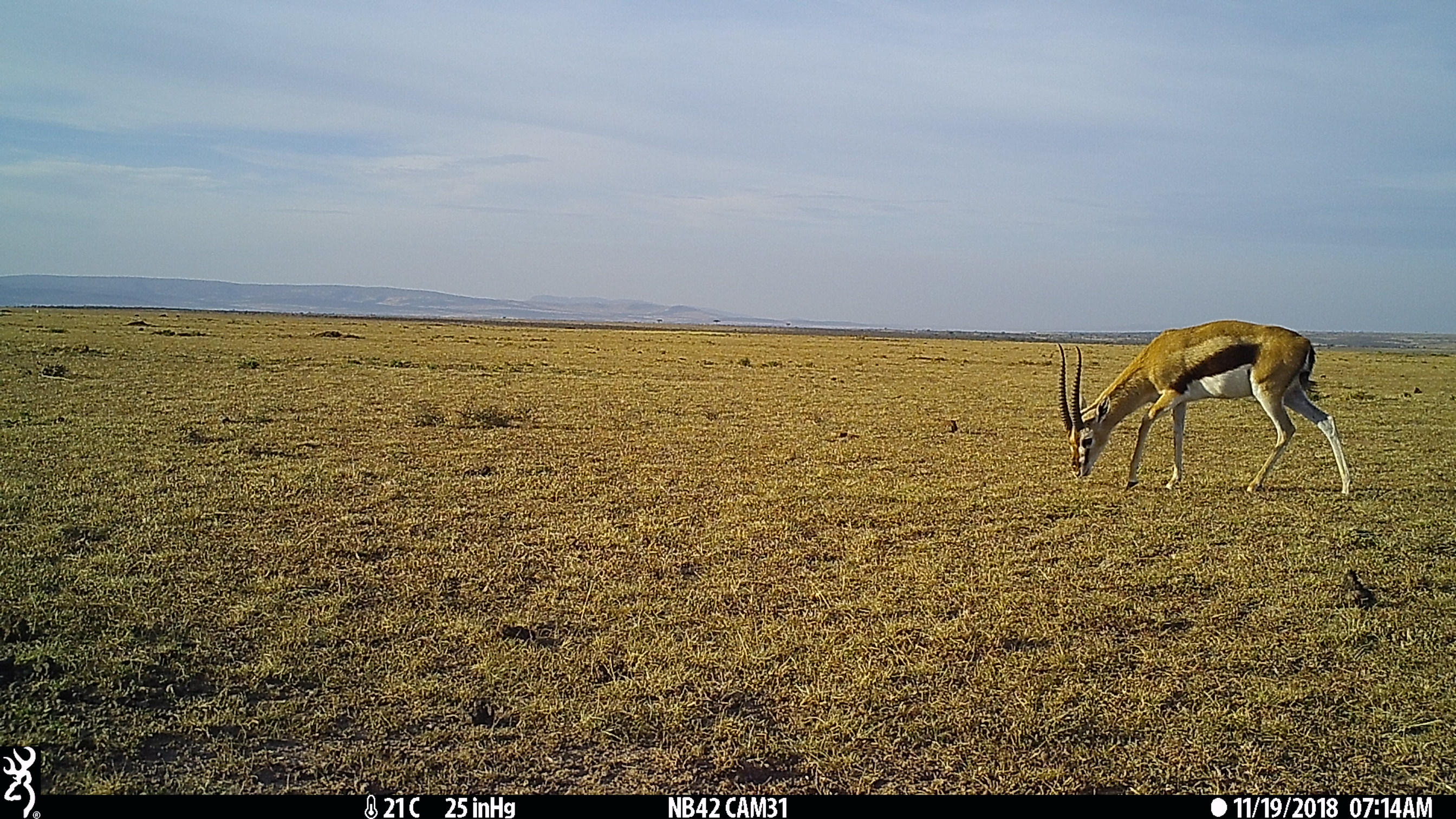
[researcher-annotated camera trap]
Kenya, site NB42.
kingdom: Animalia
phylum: Chordata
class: Mammalia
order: Artiodactyla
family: Bovidae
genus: Eudorcas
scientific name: Eudorcas thomsonii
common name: thomon's gazelle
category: gazelle thomsons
Gazelle thomsons (thomon's gazelle) (Eudorcas thomsonii).